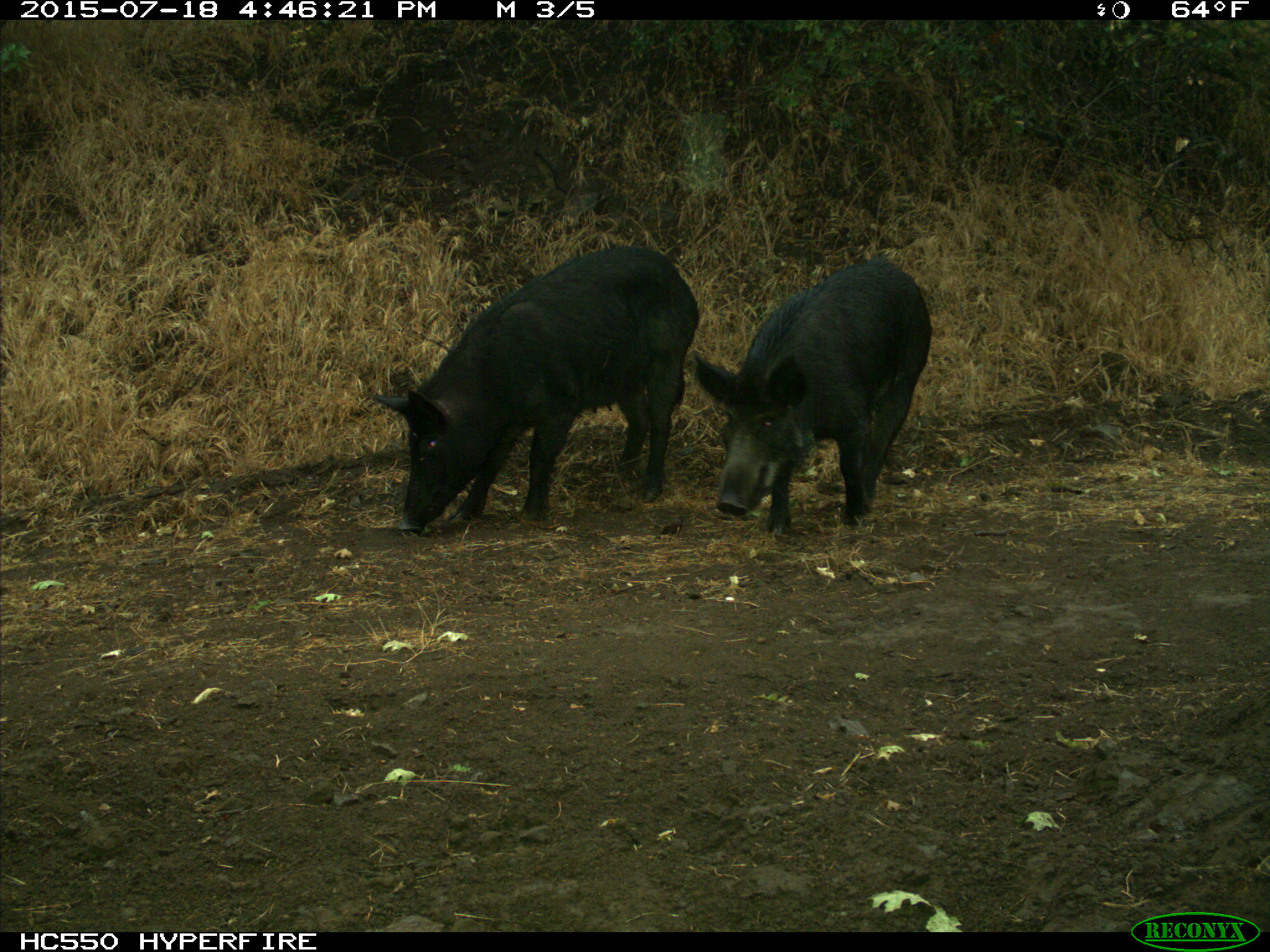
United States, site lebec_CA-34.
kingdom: Animalia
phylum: Chordata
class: Mammalia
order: Artiodactyla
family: Suidae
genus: Sus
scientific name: Sus scrofa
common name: wild boar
Sus scrofa (wild boar).